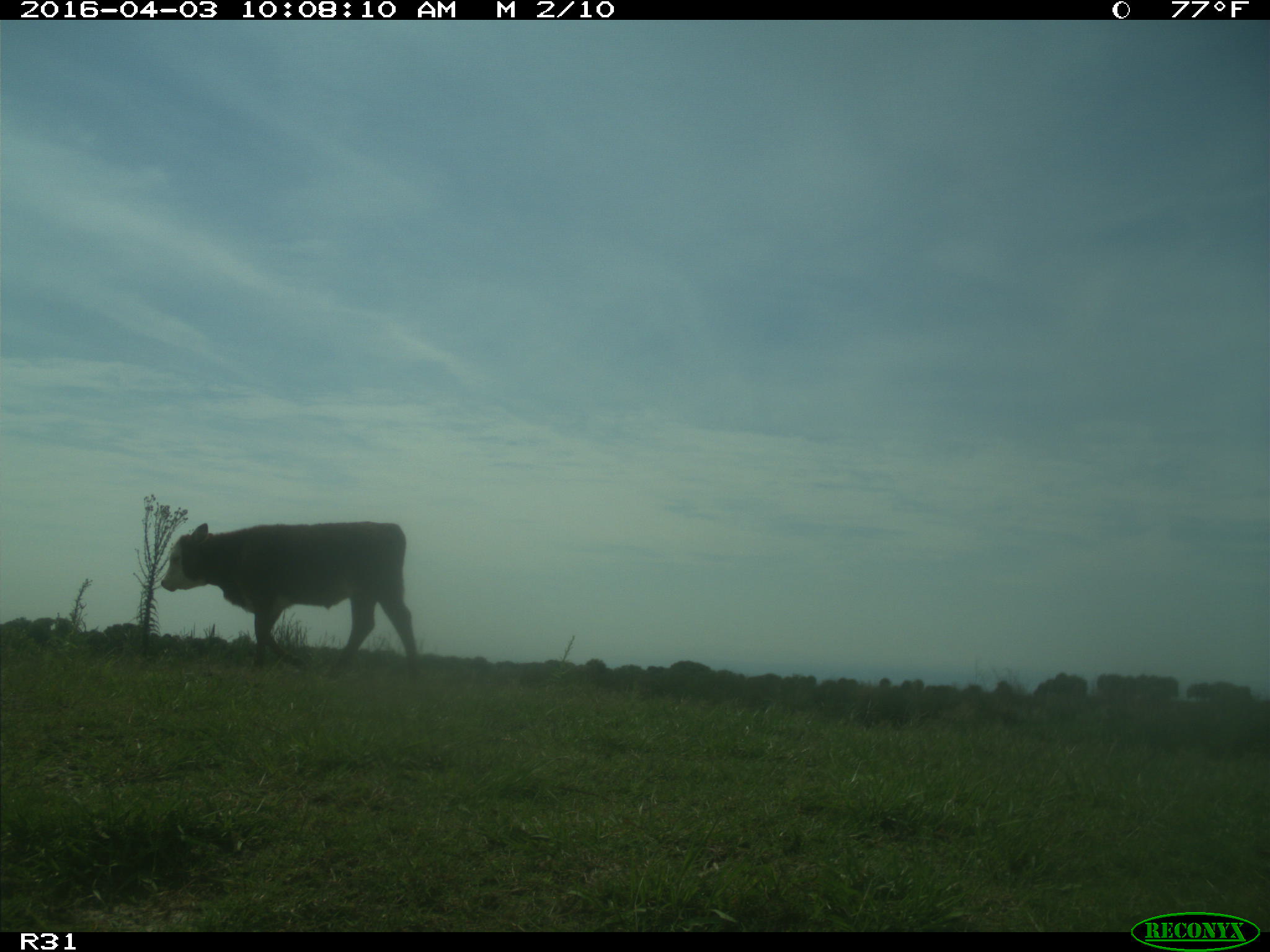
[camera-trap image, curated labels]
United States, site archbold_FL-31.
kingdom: Animalia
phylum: Chordata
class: Mammalia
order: Artiodactyla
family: Bovidae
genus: Bos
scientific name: Bos taurus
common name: domestic cow